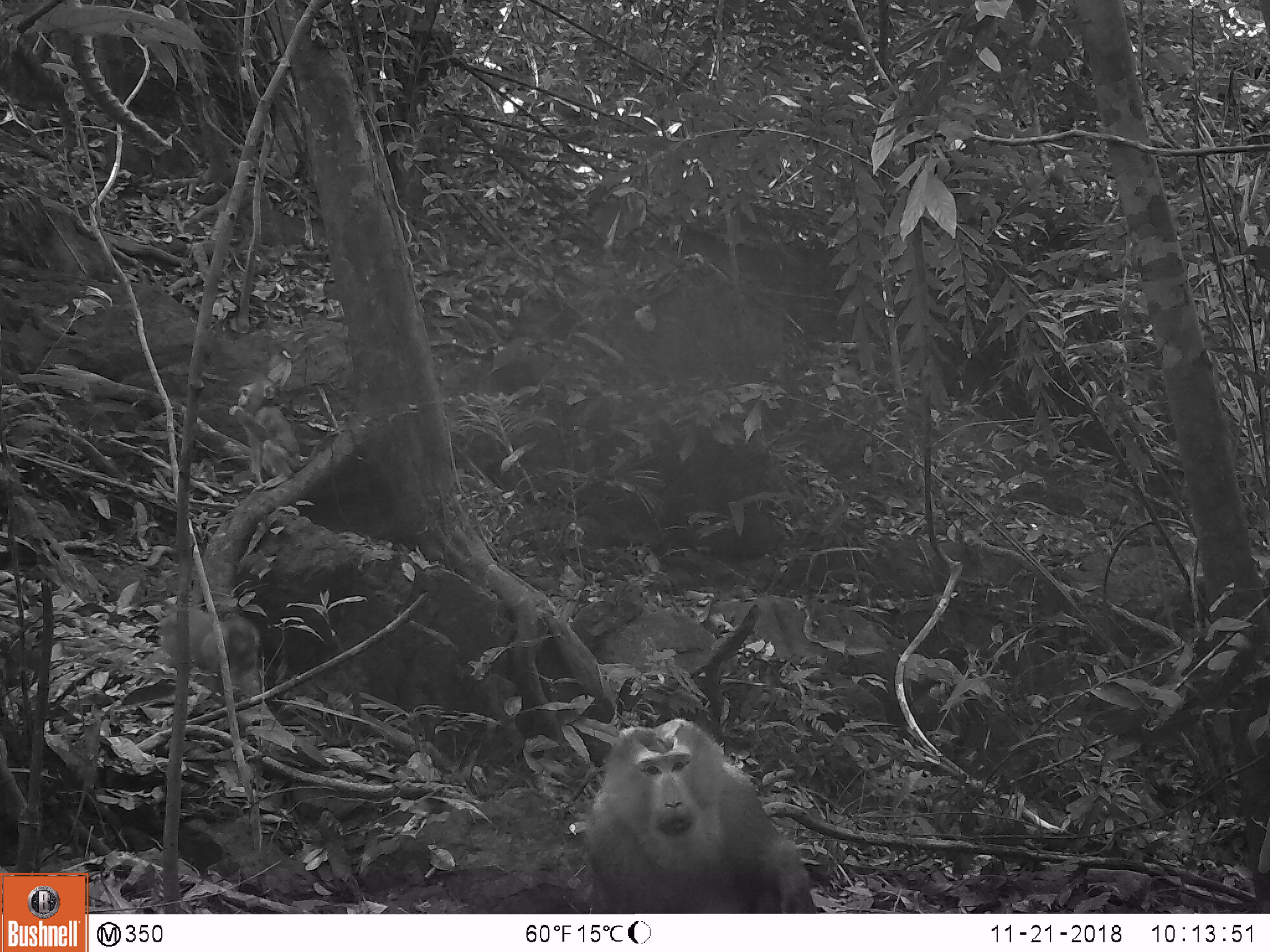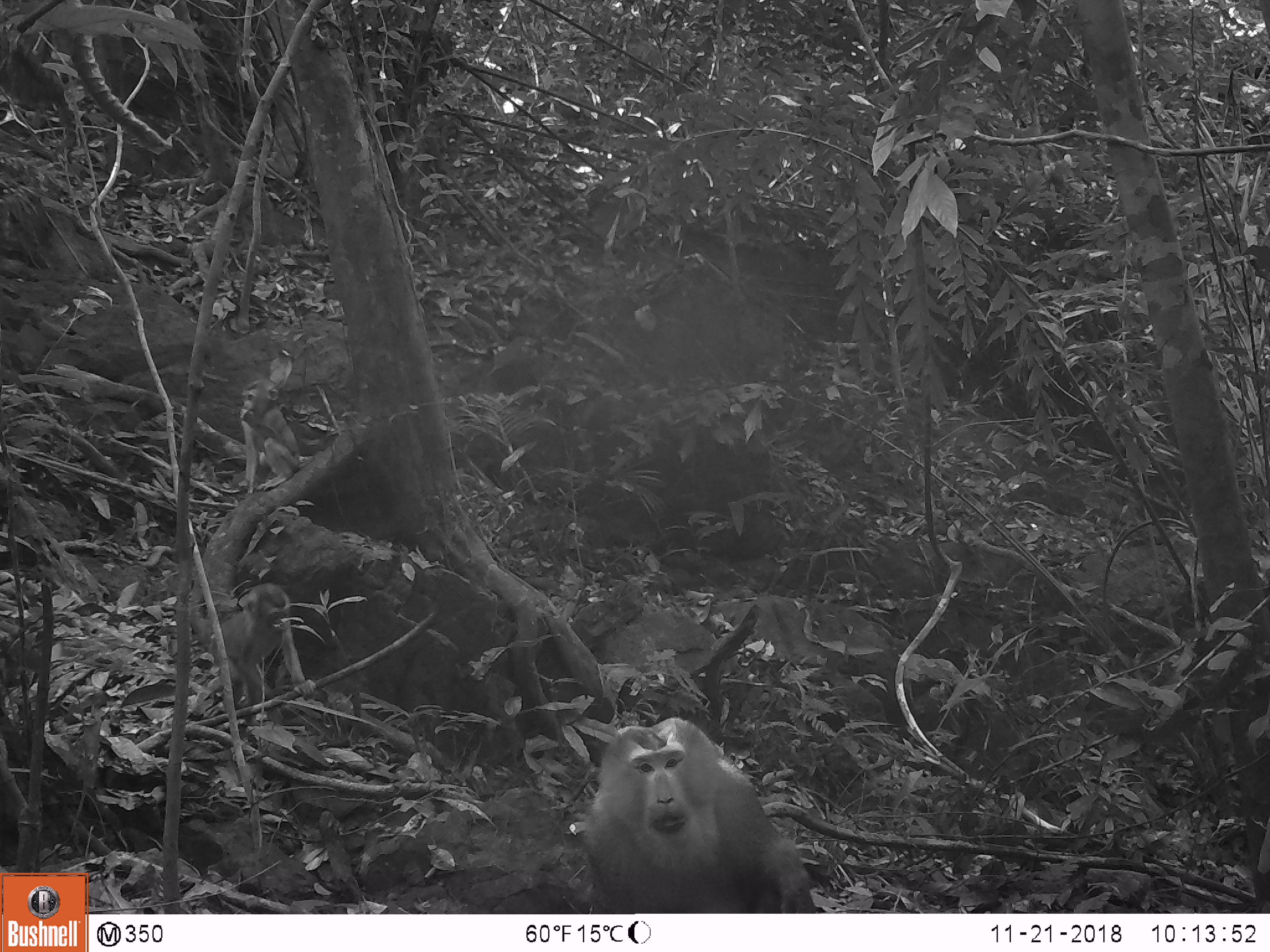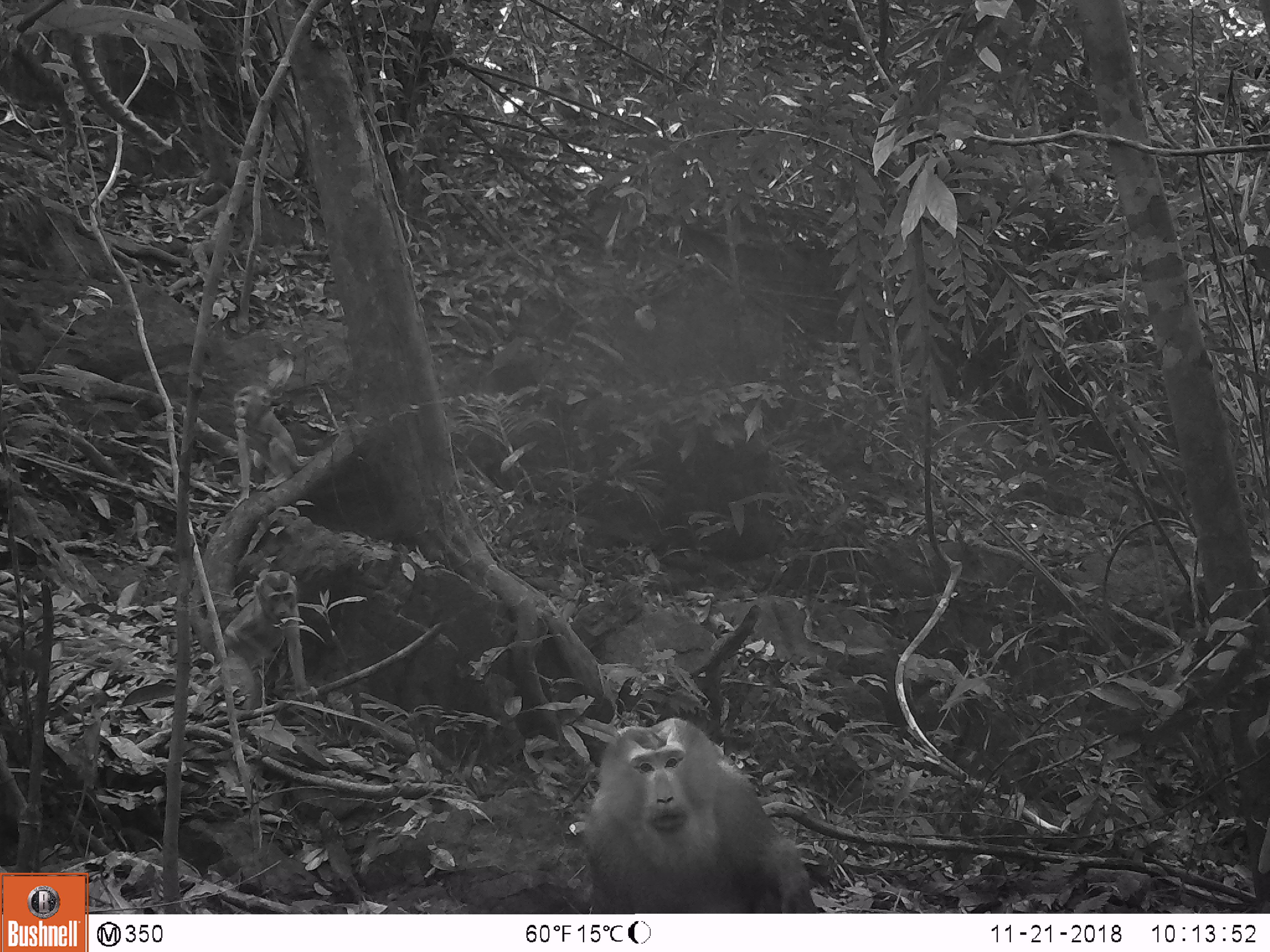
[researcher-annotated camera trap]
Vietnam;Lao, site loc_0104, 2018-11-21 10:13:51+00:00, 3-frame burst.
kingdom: Animalia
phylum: Chordata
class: Mammalia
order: Primates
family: Cercopithecidae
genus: Macaca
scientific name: Macaca nemestrina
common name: pig-tailed macaque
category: pig tailed macaque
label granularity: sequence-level